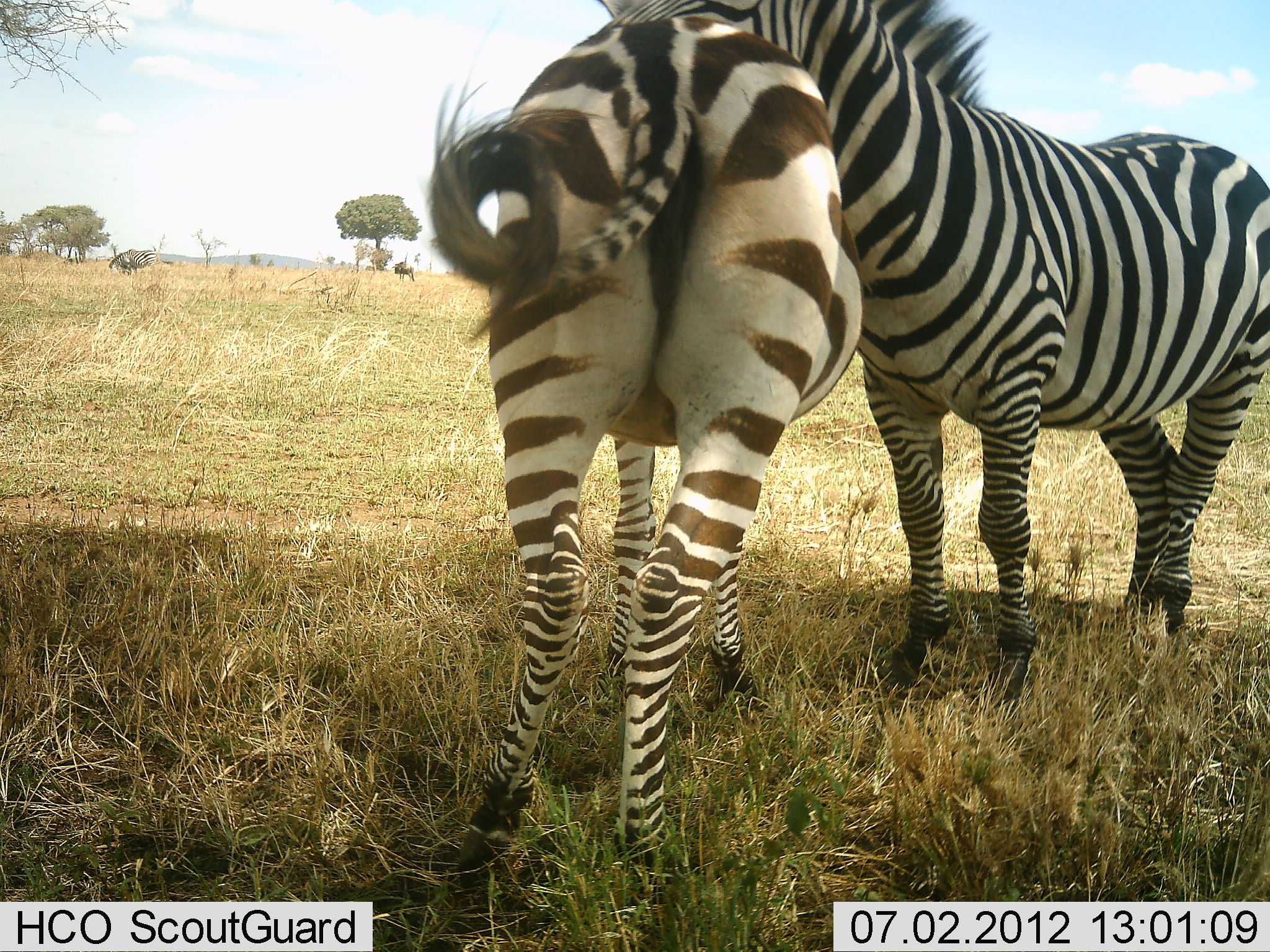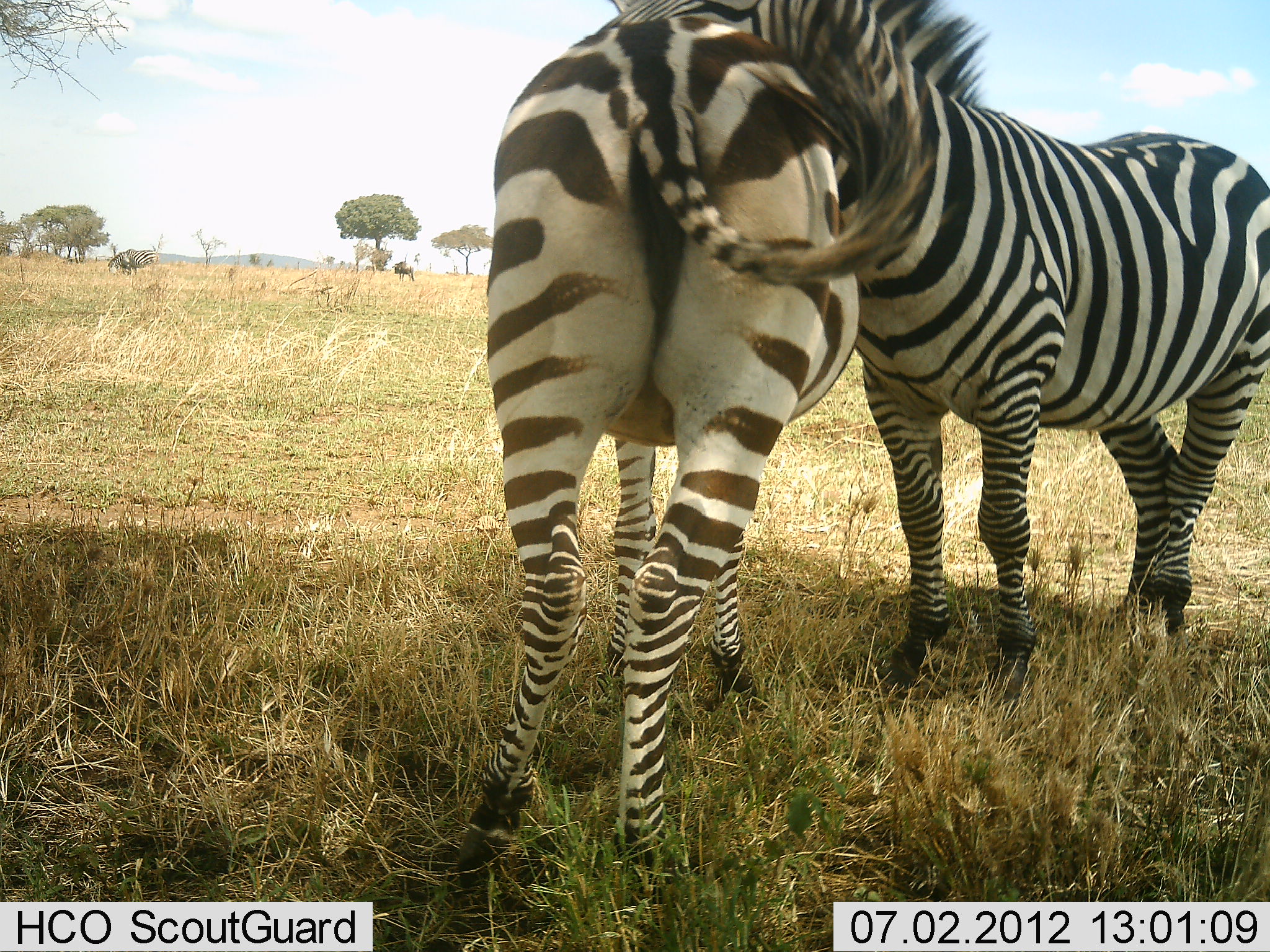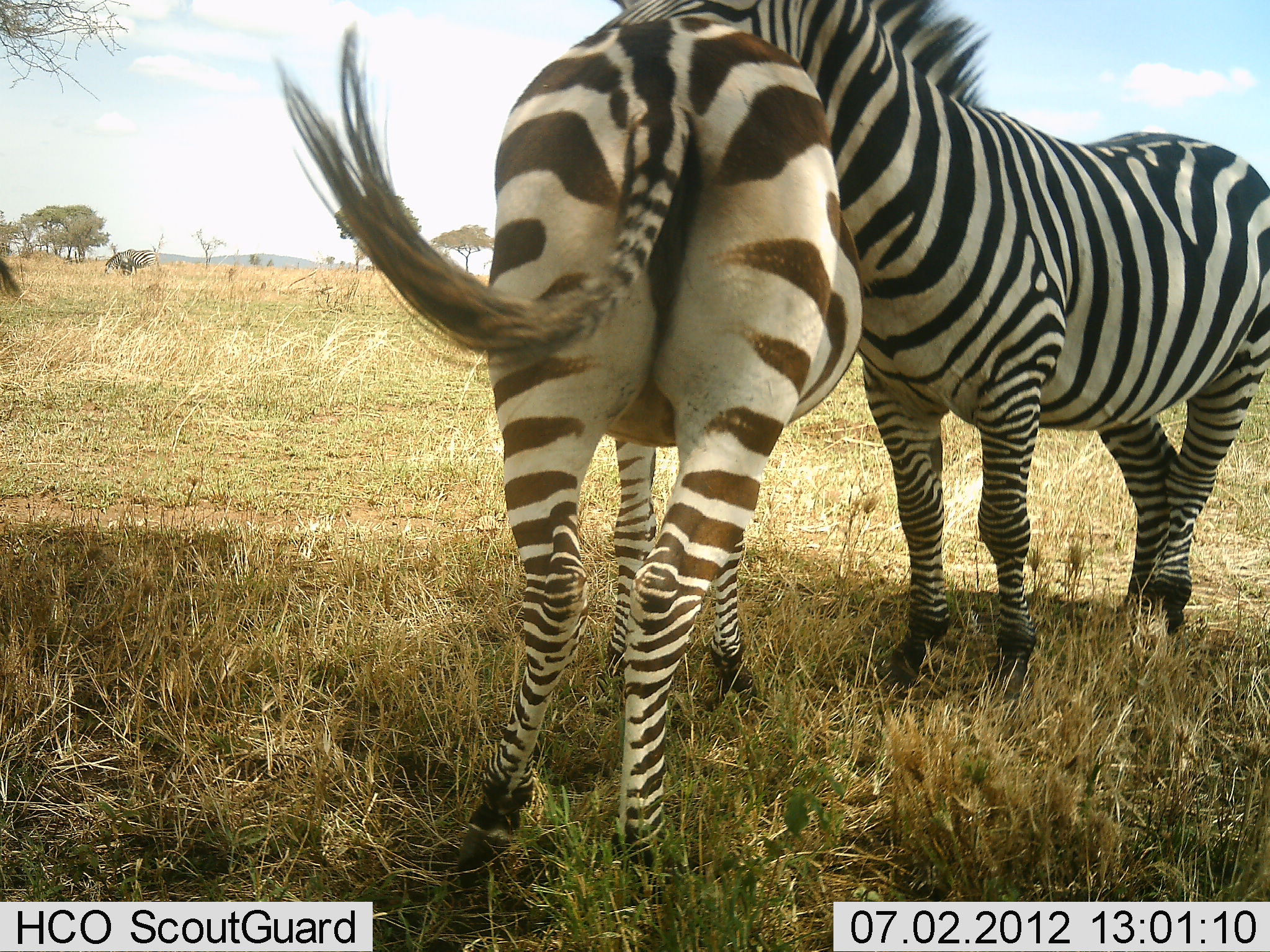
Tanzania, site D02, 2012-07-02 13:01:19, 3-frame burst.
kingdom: Animalia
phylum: Chordata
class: Mammalia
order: Perissodactyla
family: Equidae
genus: Equus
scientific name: Equus quagga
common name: plains zebra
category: zebra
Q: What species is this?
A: Zebra (plains zebra) (Equus quagga).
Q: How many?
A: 2.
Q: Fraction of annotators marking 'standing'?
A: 64%.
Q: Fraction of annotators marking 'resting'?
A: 0%.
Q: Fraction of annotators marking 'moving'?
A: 0%.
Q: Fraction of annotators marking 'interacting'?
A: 73%.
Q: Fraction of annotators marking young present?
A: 0%.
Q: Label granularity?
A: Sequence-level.